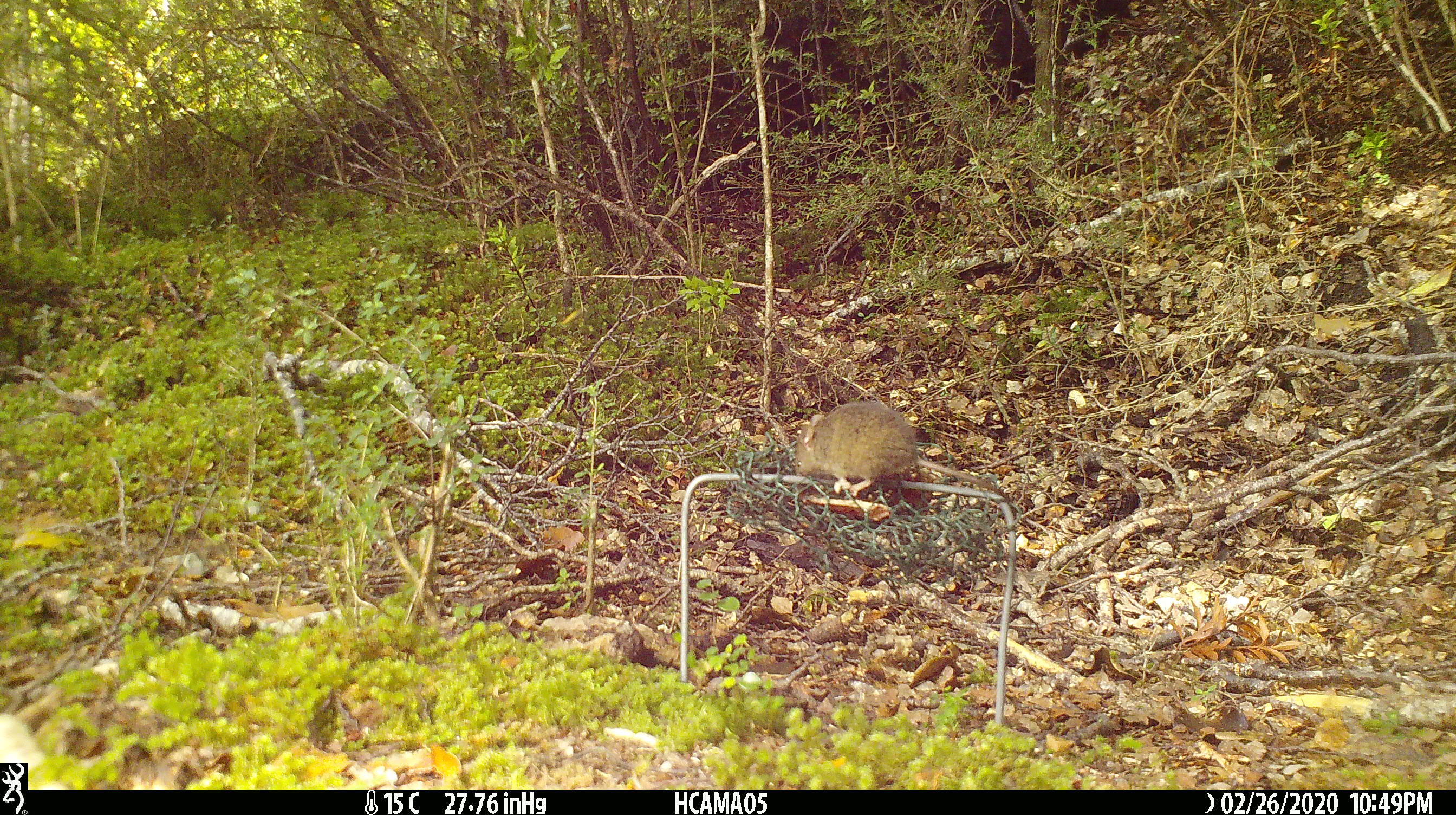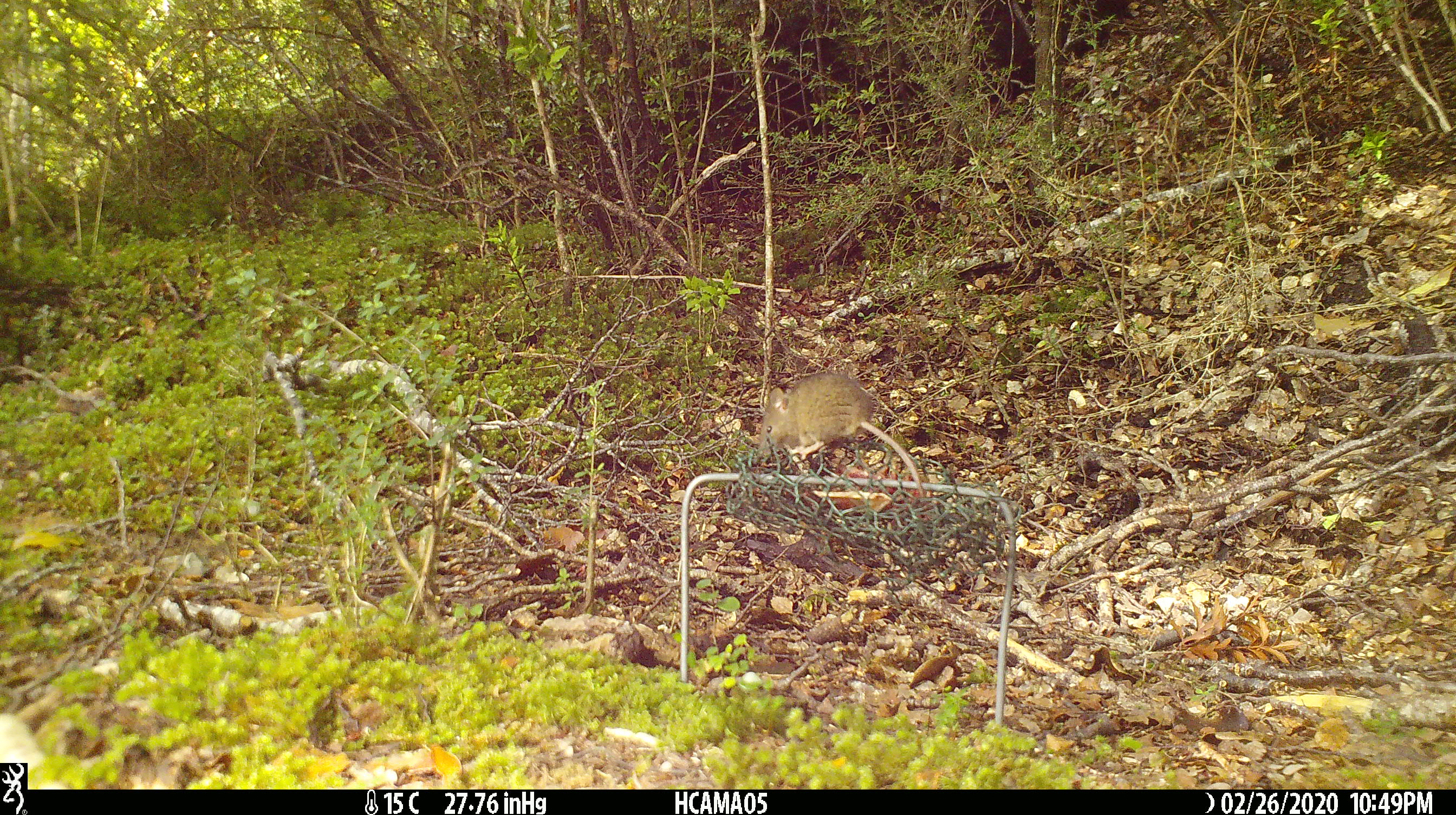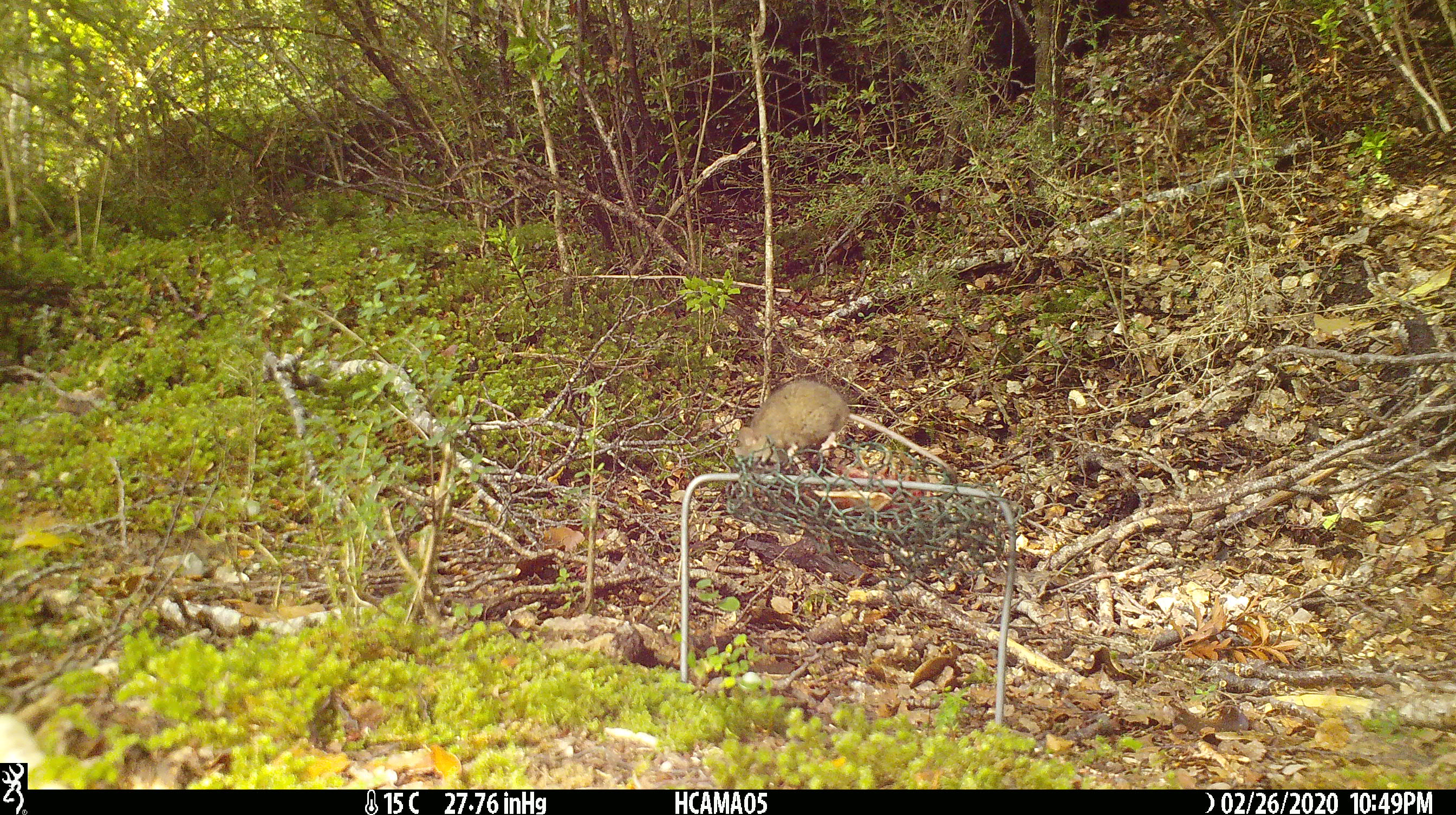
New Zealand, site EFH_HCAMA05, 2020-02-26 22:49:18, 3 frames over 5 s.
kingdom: Animalia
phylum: Chordata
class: Mammalia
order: Rodentia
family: Muridae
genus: Mus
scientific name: Mus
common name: mouse